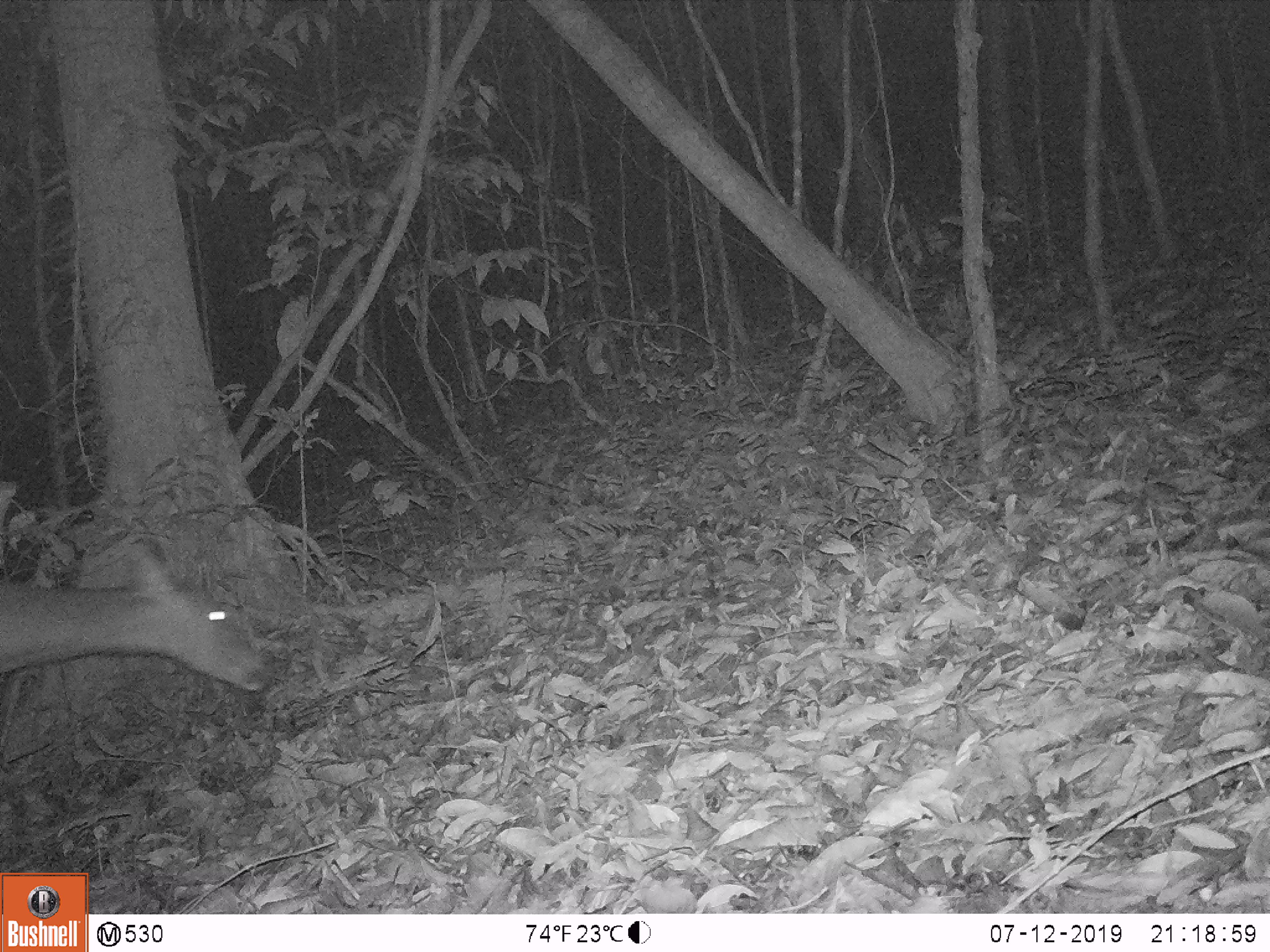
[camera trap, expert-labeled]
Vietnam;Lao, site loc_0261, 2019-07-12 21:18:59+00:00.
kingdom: Animalia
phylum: Chordata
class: Mammalia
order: Artiodactyla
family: Cervidae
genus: Rusa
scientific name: Rusa unicolor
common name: sambar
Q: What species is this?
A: Sambar (Rusa unicolor).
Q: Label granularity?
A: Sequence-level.